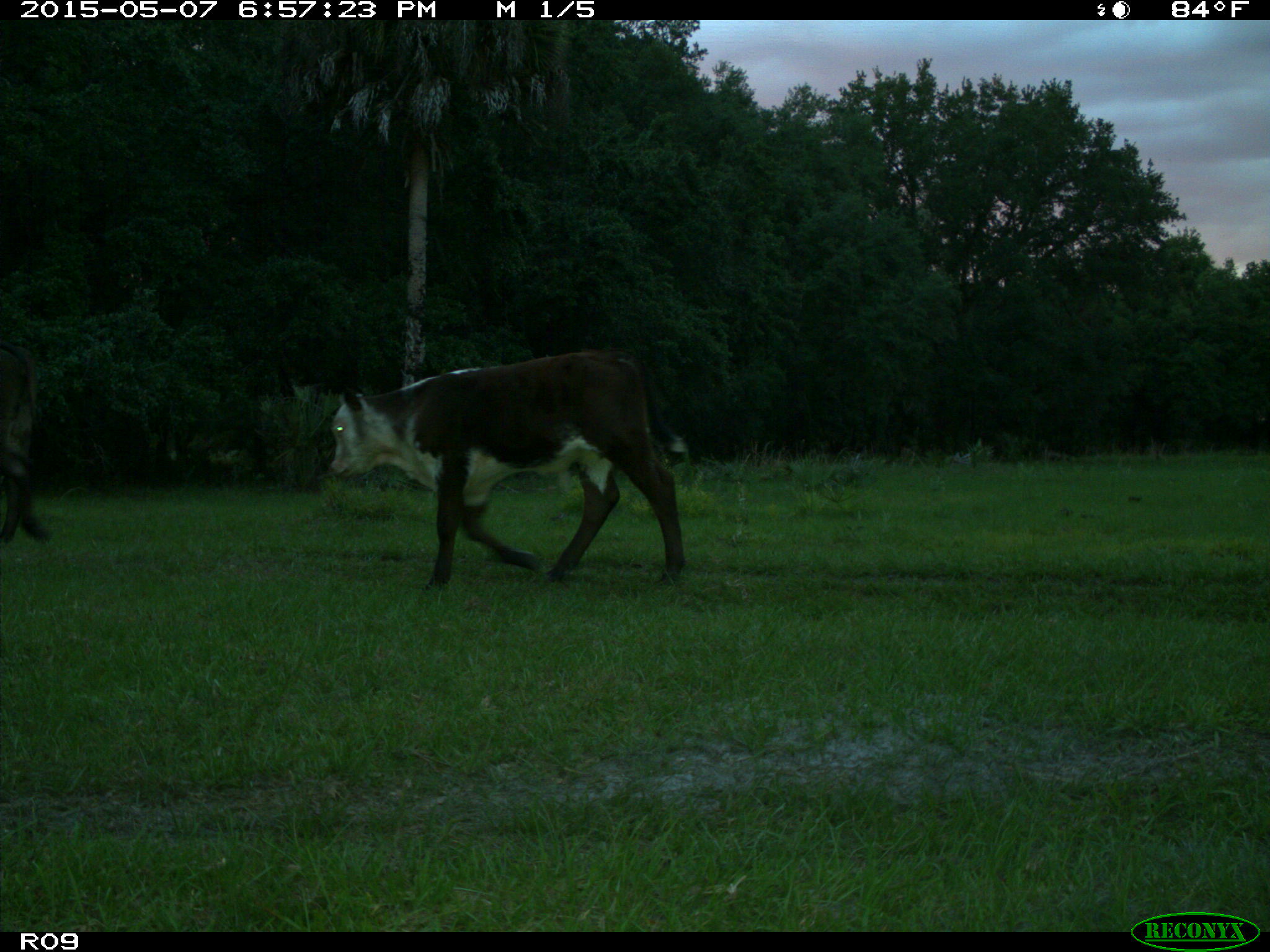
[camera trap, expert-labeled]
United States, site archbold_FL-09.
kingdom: Animalia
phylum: Chordata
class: Mammalia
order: Artiodactyla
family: Bovidae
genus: Bos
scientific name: Bos taurus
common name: domestic cow